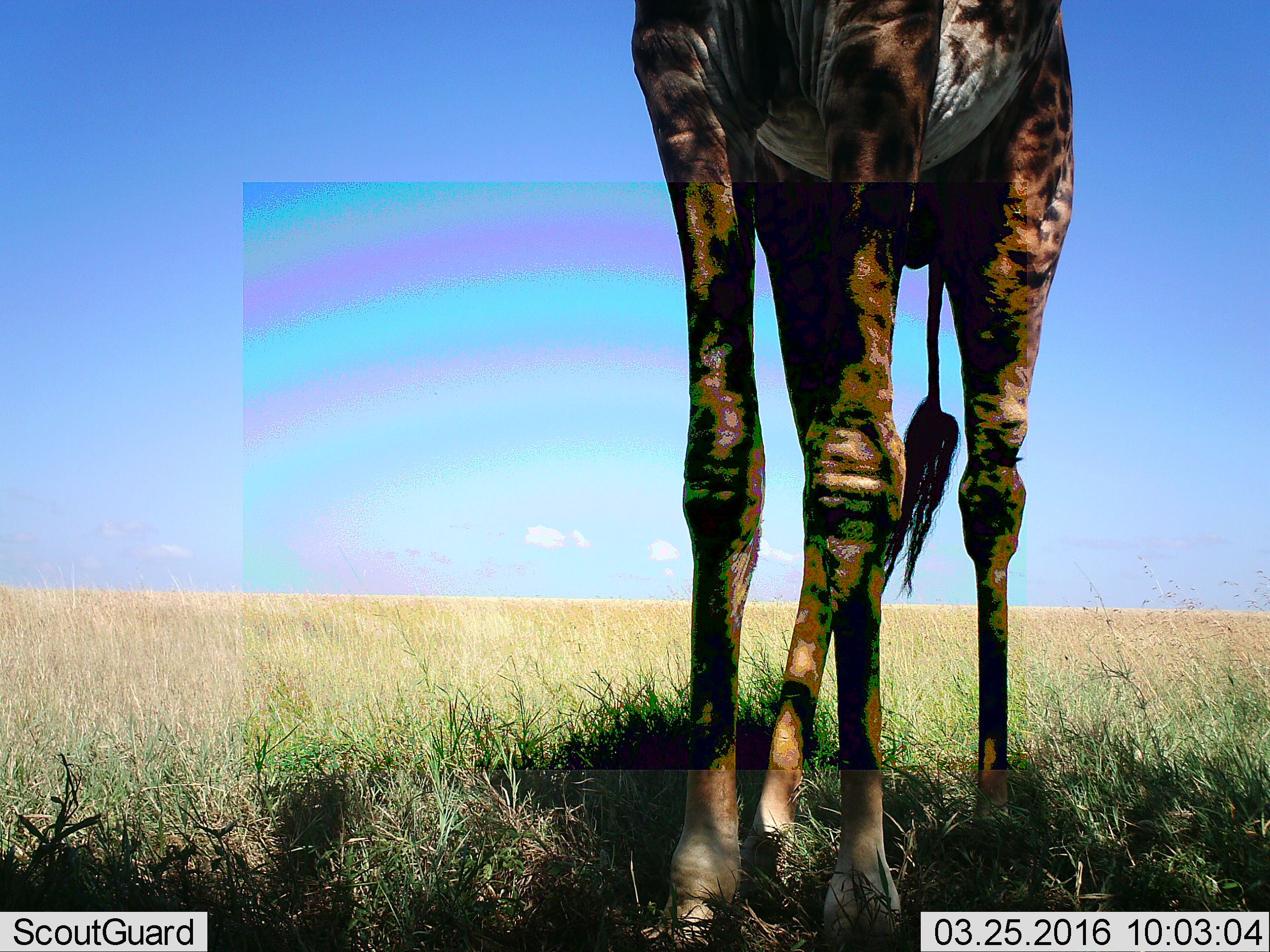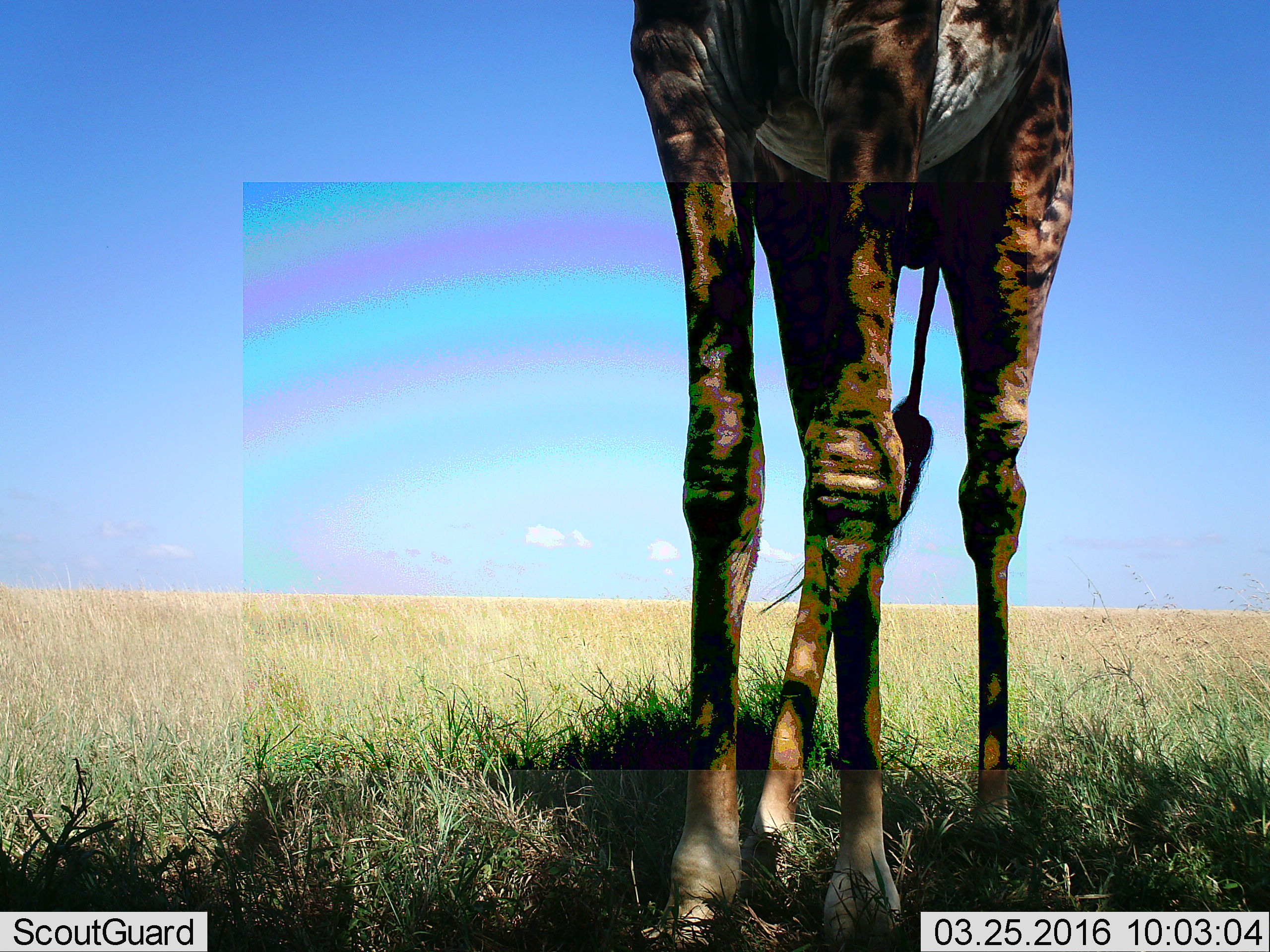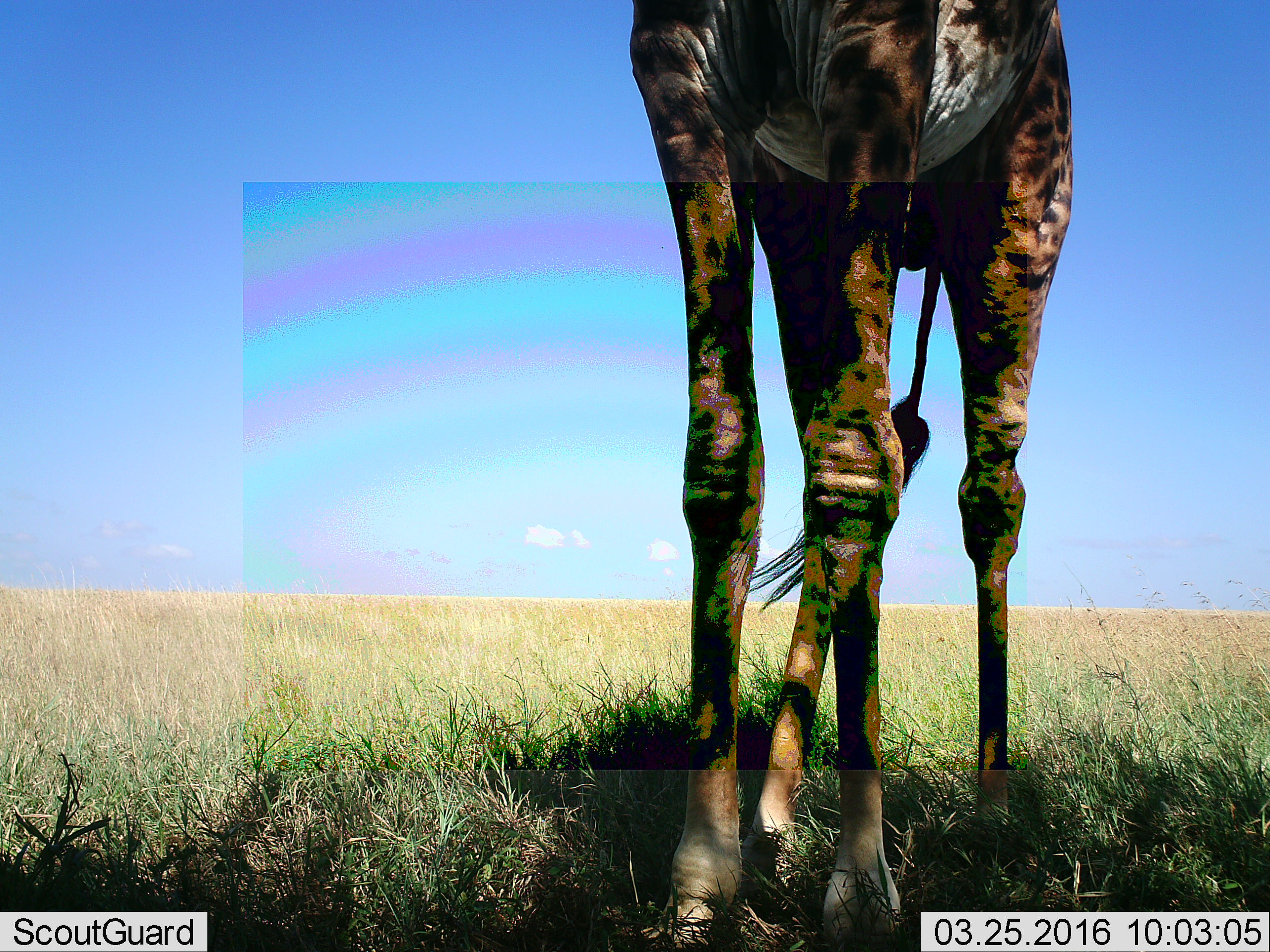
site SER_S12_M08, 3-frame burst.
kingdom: Animalia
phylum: Chordata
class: Mammalia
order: Artiodactyla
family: Giraffidae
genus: Giraffa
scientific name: Giraffa camelopardalis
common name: giraffe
Giraffe (Giraffa camelopardalis), count 1. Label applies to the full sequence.